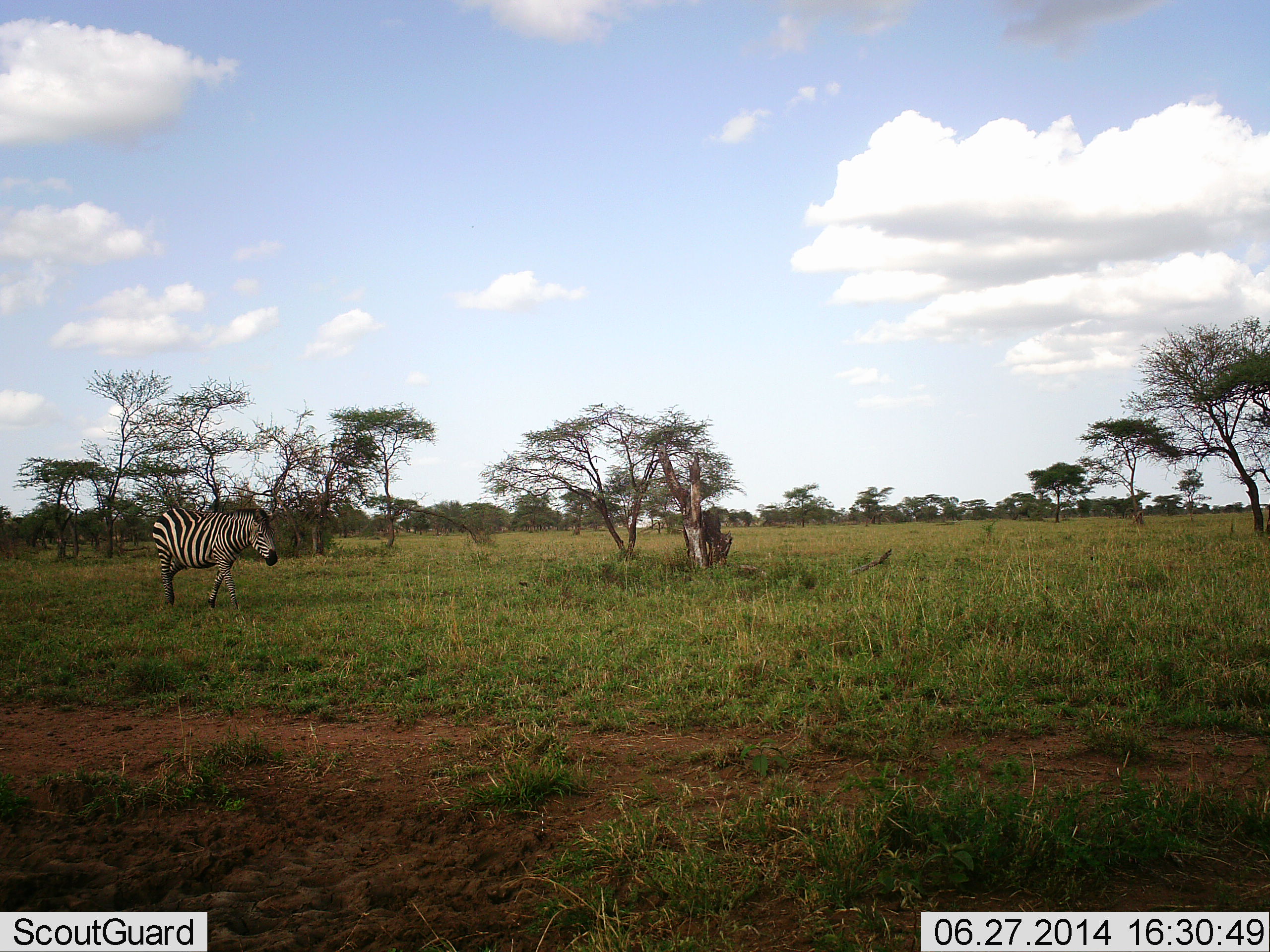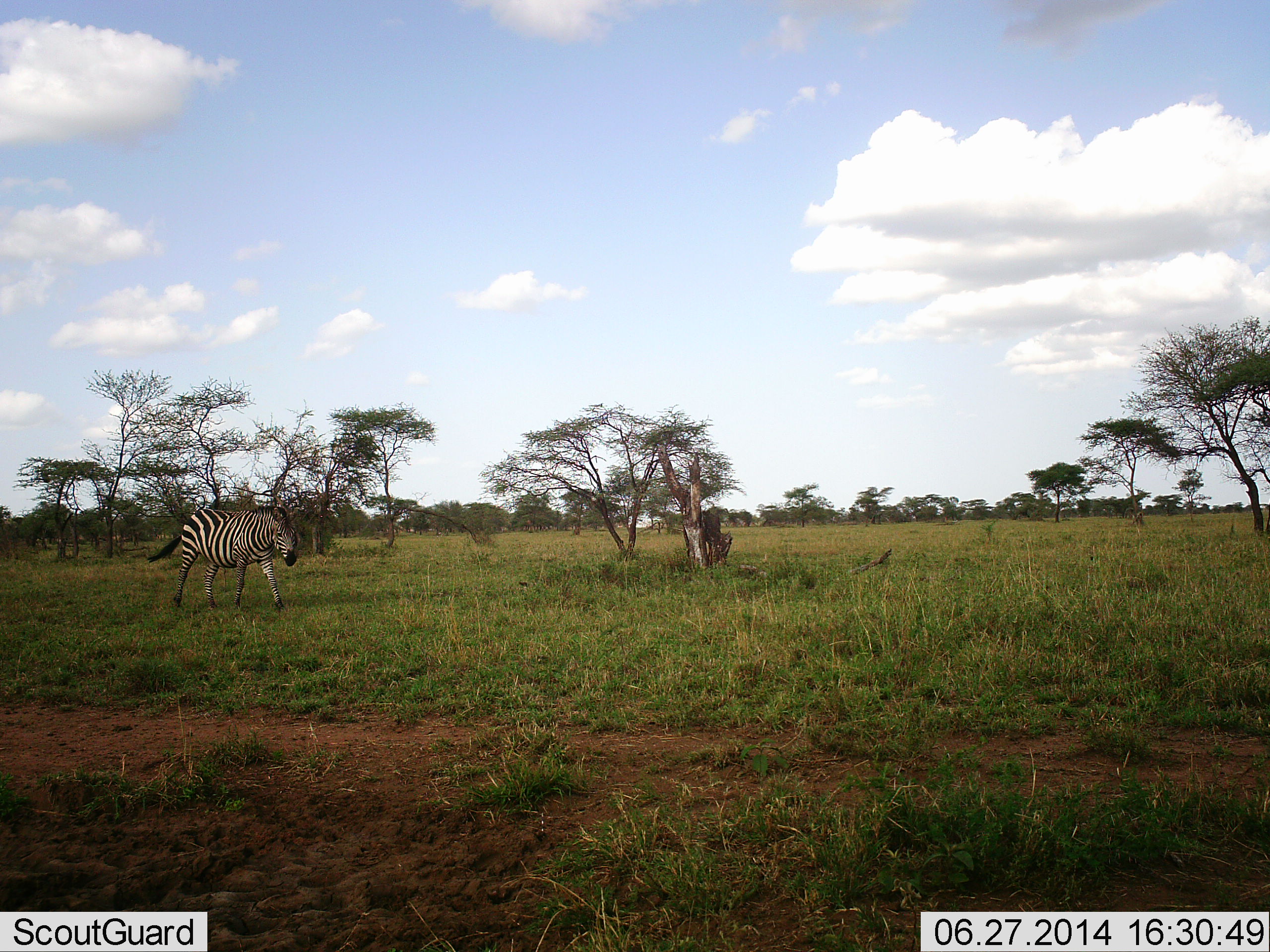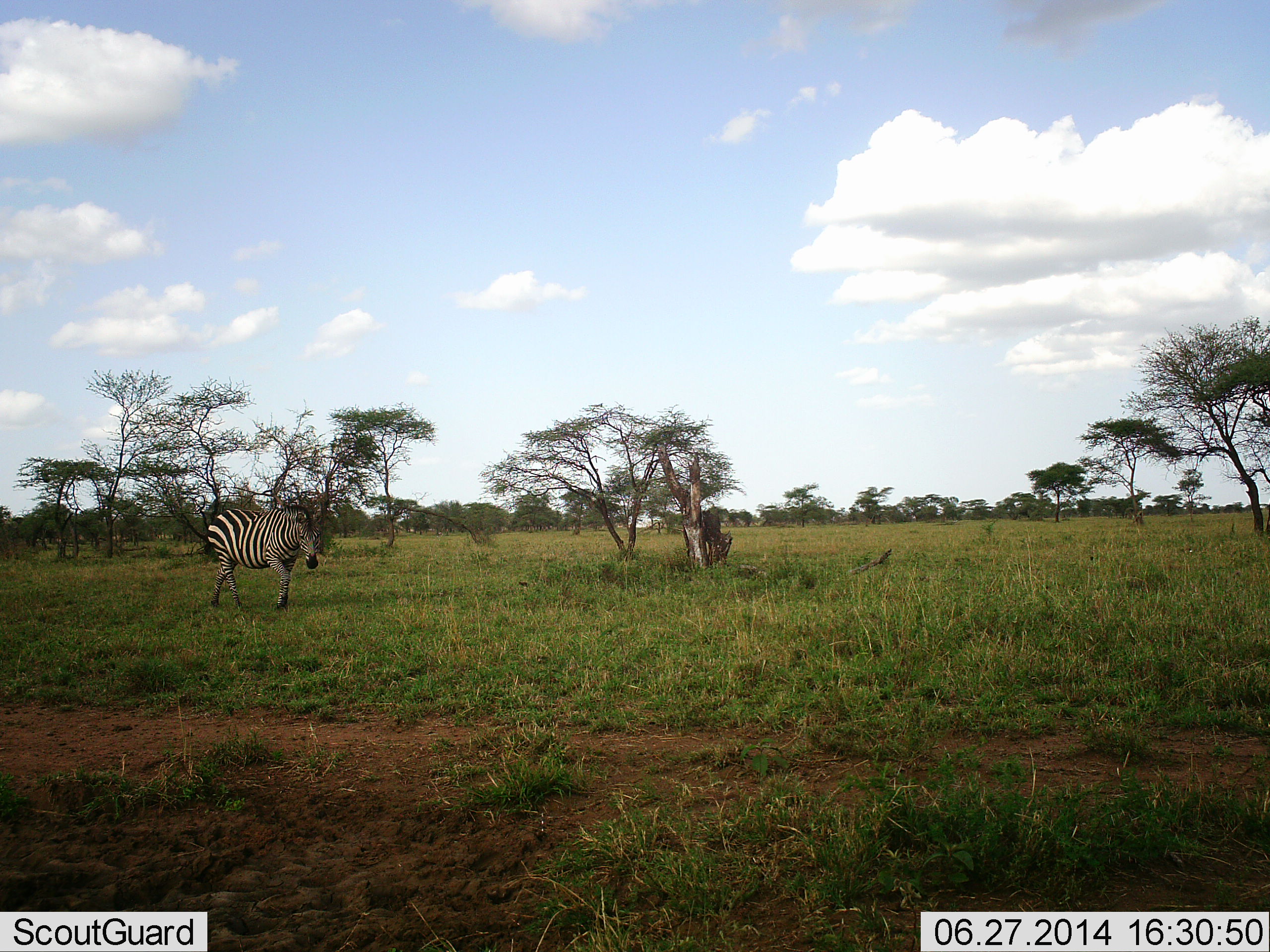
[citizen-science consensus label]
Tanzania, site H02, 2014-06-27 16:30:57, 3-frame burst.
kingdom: Animalia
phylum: Chordata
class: Mammalia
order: Perissodactyla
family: Equidae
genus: Equus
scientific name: Equus quagga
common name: plains zebra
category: zebra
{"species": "zebra (plains zebra) (Equus quagga)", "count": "1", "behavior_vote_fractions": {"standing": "0%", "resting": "0%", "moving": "100%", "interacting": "0%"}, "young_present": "0%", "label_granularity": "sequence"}